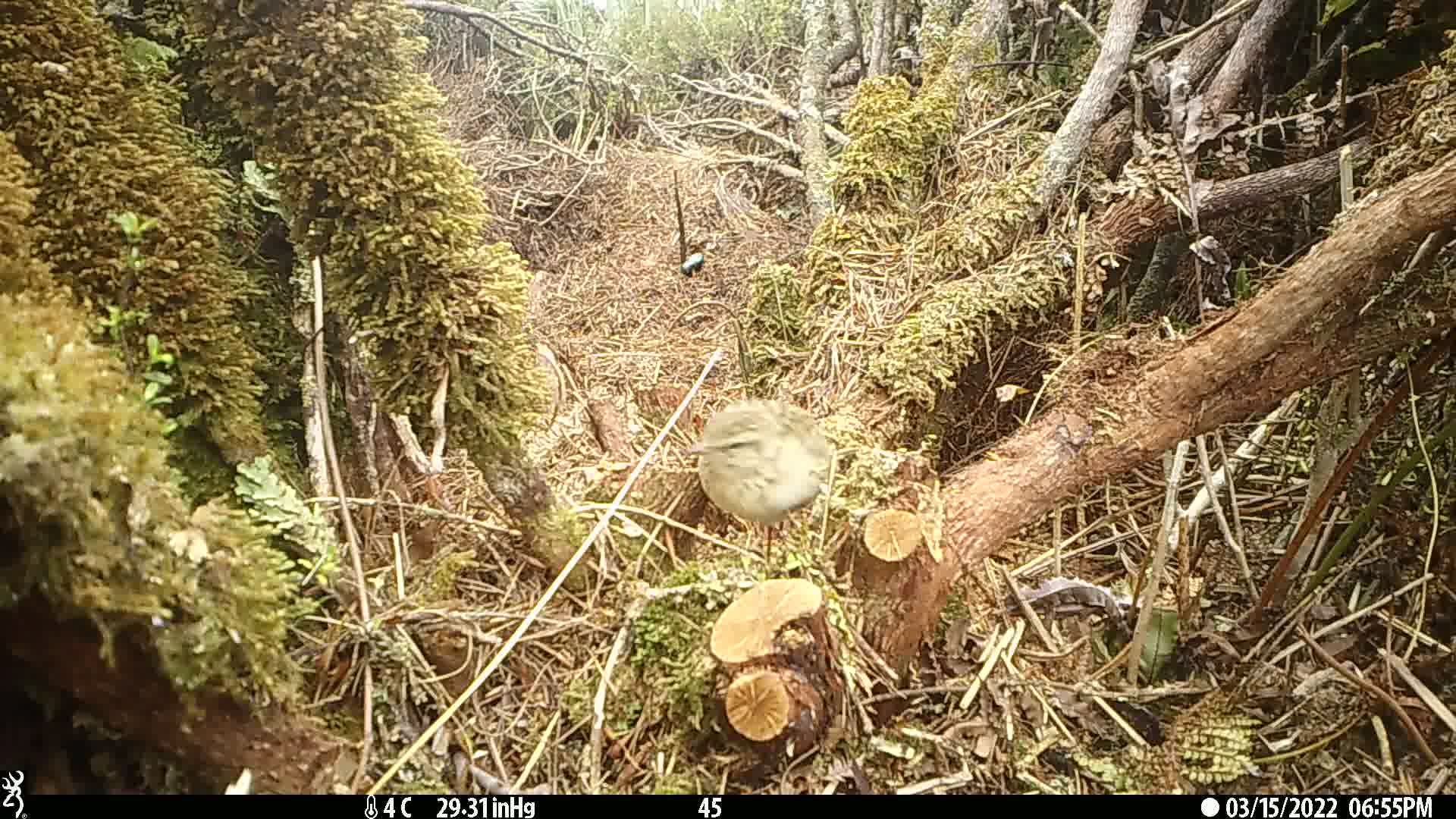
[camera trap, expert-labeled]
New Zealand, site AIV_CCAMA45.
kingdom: Animalia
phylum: Chordata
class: Aves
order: Passeriformes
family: Motacillidae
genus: Anthus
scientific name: Anthus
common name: pipit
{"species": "pipit (Anthus)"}